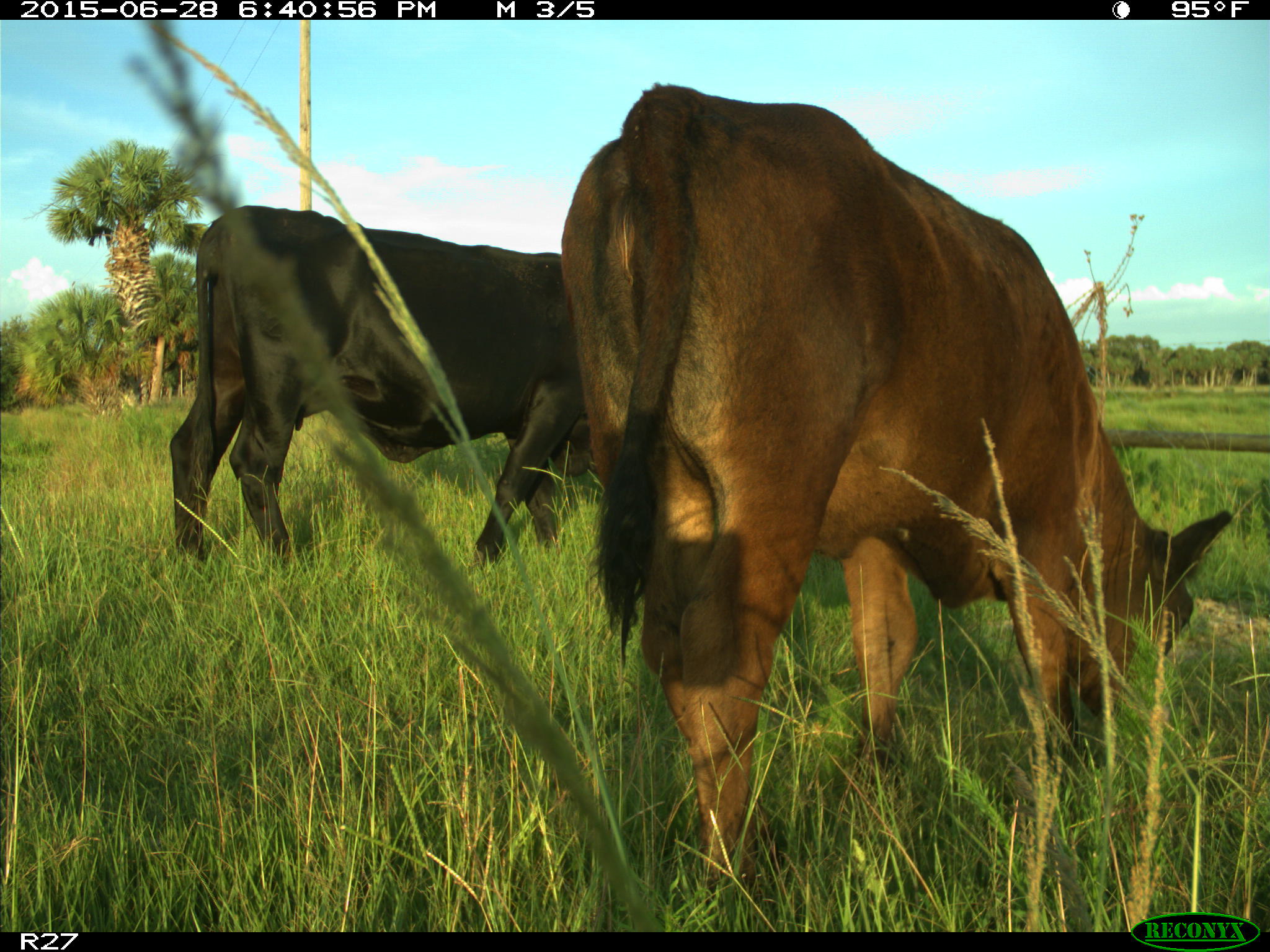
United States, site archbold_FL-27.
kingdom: Animalia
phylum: Chordata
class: Mammalia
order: Artiodactyla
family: Bovidae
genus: Bos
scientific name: Bos taurus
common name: domestic cow